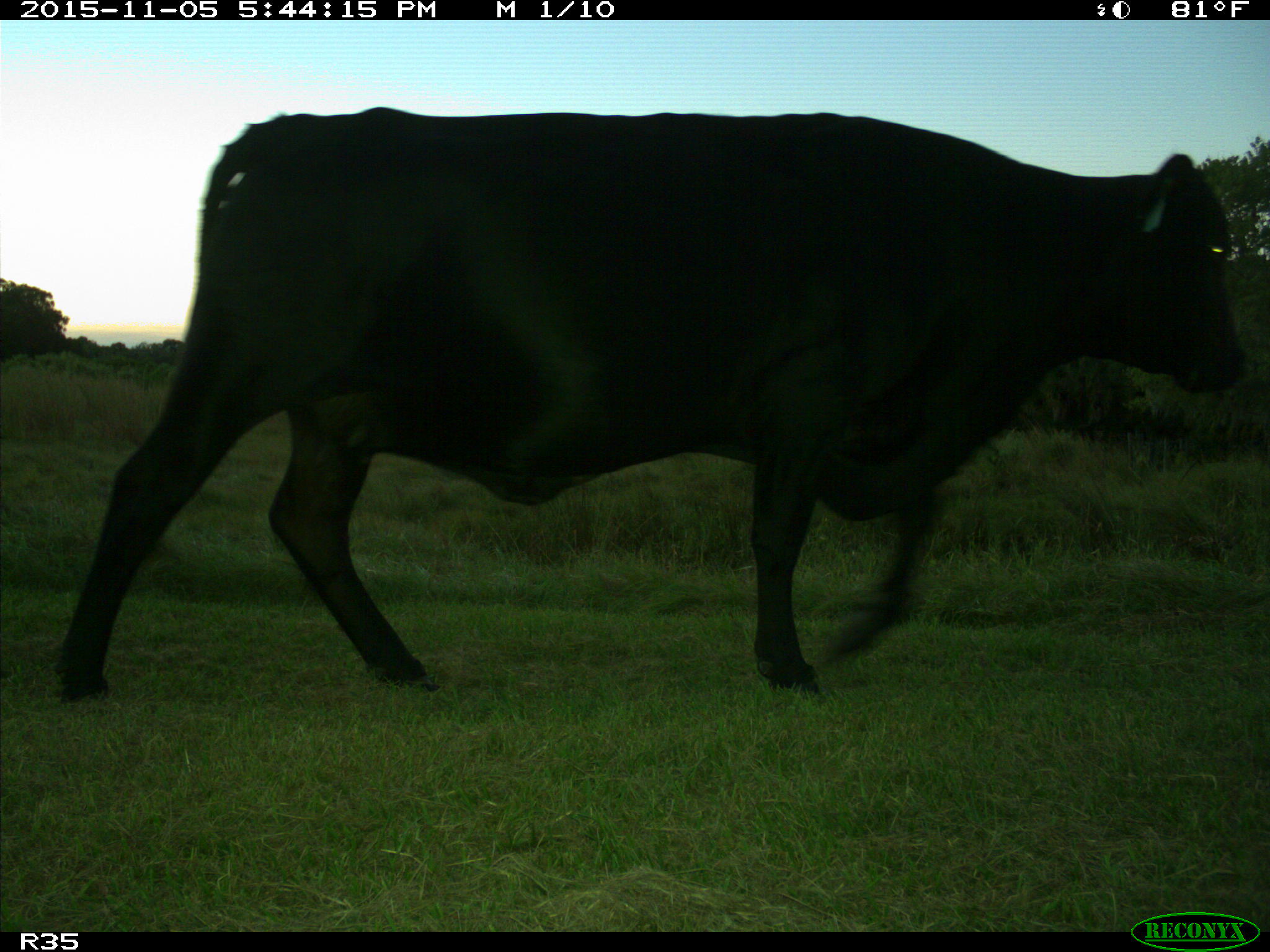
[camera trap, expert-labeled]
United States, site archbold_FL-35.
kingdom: Animalia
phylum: Chordata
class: Mammalia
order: Artiodactyla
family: Bovidae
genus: Bos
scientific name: Bos taurus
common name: domestic cow